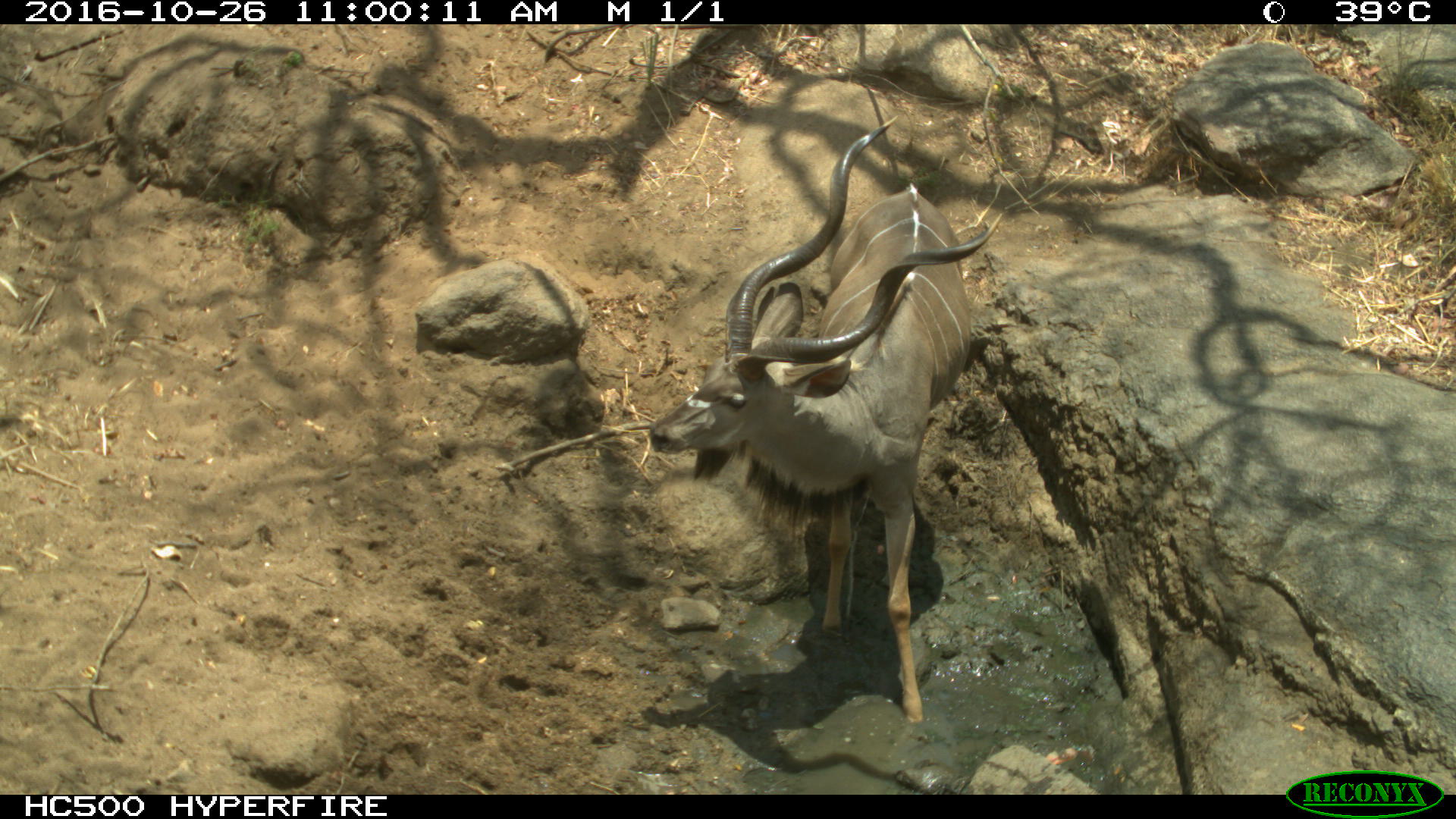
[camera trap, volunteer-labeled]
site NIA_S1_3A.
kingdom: Animalia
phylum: Chordata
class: Mammalia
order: Artiodactyla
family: Bovidae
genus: Tragelaphus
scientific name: Tragelaphus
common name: kudu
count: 1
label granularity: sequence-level